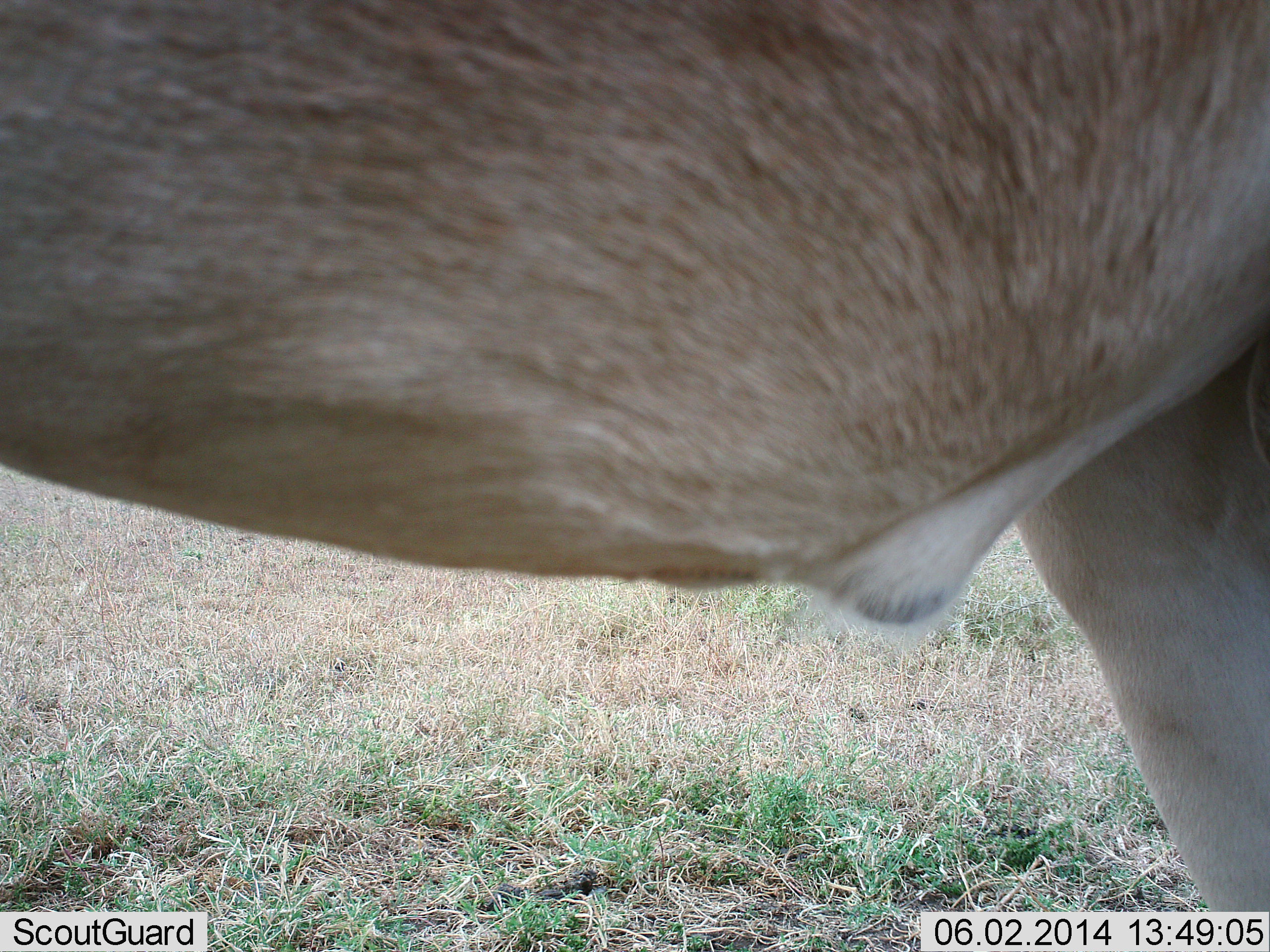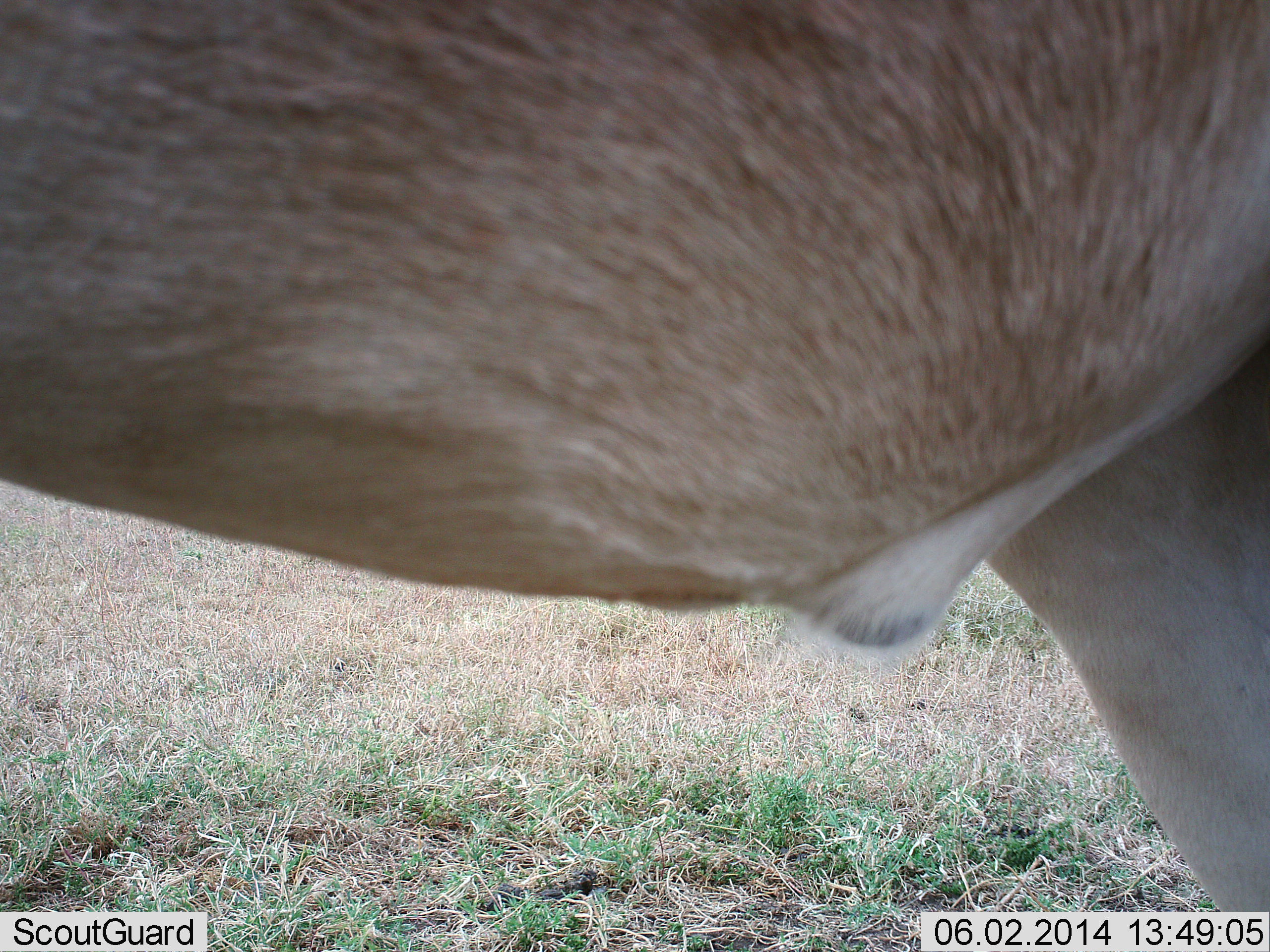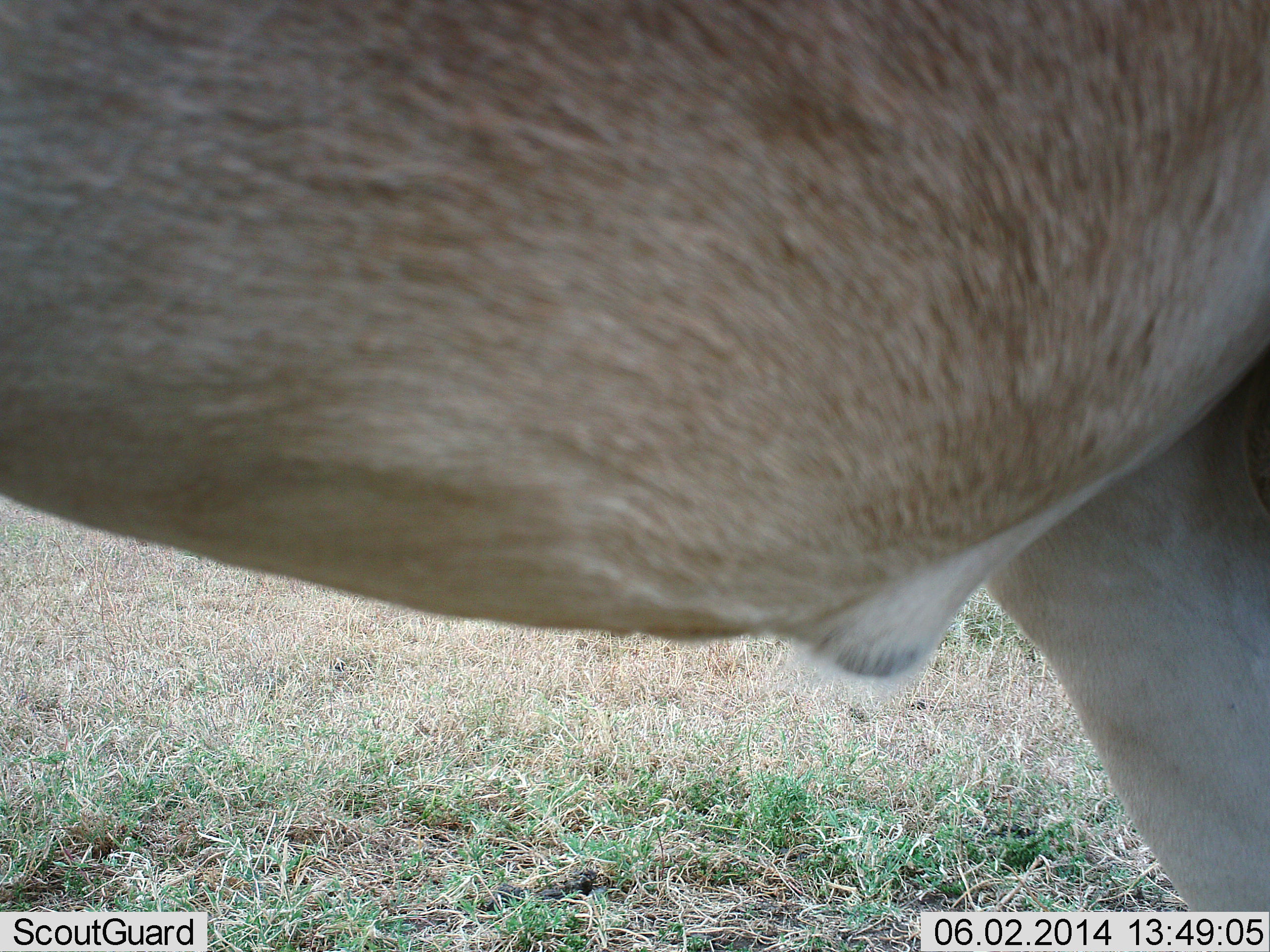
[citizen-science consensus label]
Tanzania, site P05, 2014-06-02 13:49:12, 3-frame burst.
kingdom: Animalia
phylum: Chordata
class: Mammalia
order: Artiodactyla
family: Bovidae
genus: Alcelaphus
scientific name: Alcelaphus buselaphus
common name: hartebeest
Hartebeest (Alcelaphus buselaphus), count 1. Behavior (volunteer vote fractions): standing 100%, resting 0%, moving 0%, interacting 0%. Young present (vote fraction): 0%. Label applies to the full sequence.